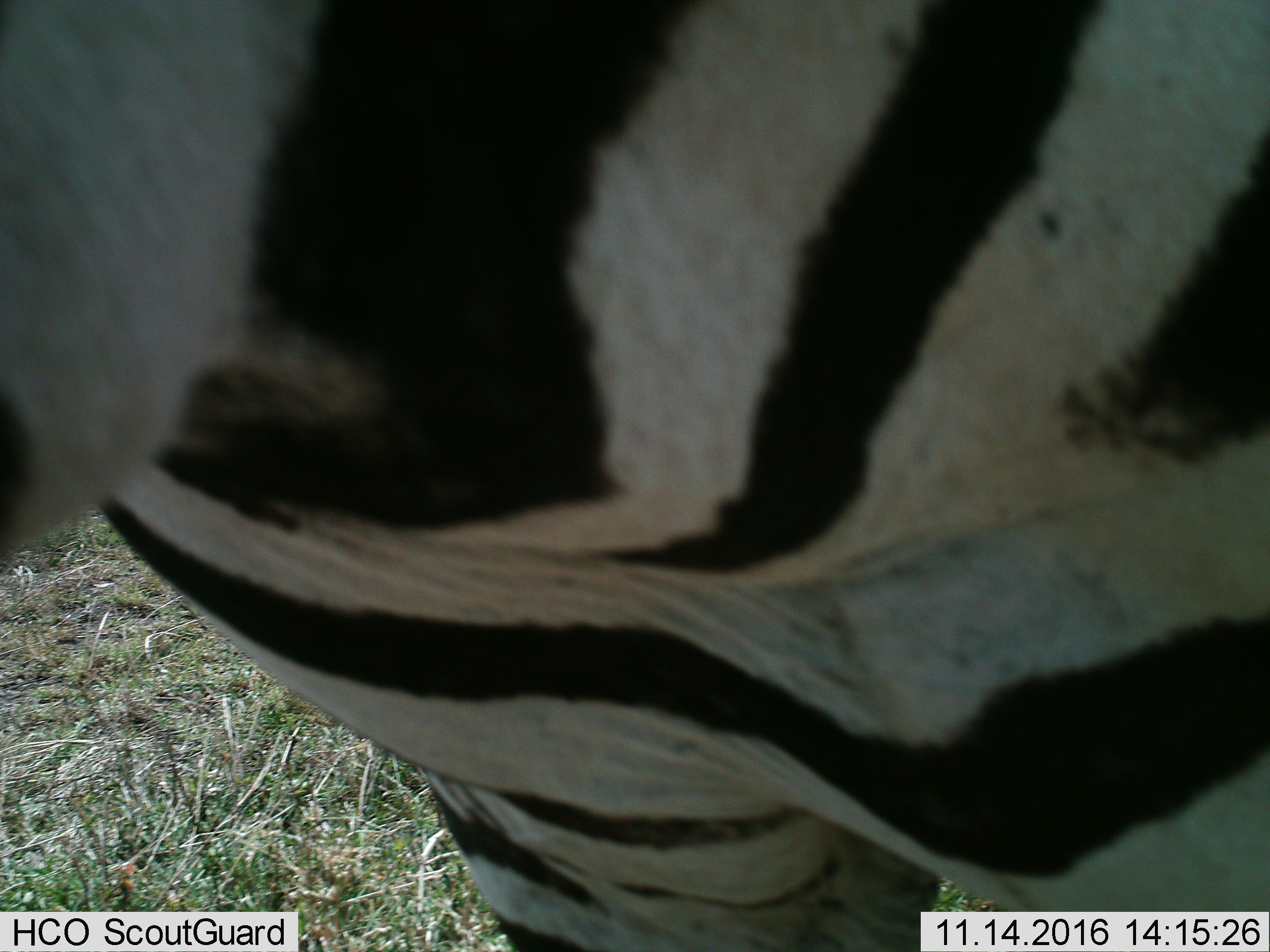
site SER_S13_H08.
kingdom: Animalia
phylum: Chordata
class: Mammalia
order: Perissodactyla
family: Equidae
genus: Equus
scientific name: Equus quagga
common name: plains zebra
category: zebraplains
Zebraplains (plains zebra) (Equus quagga), count 1. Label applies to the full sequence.